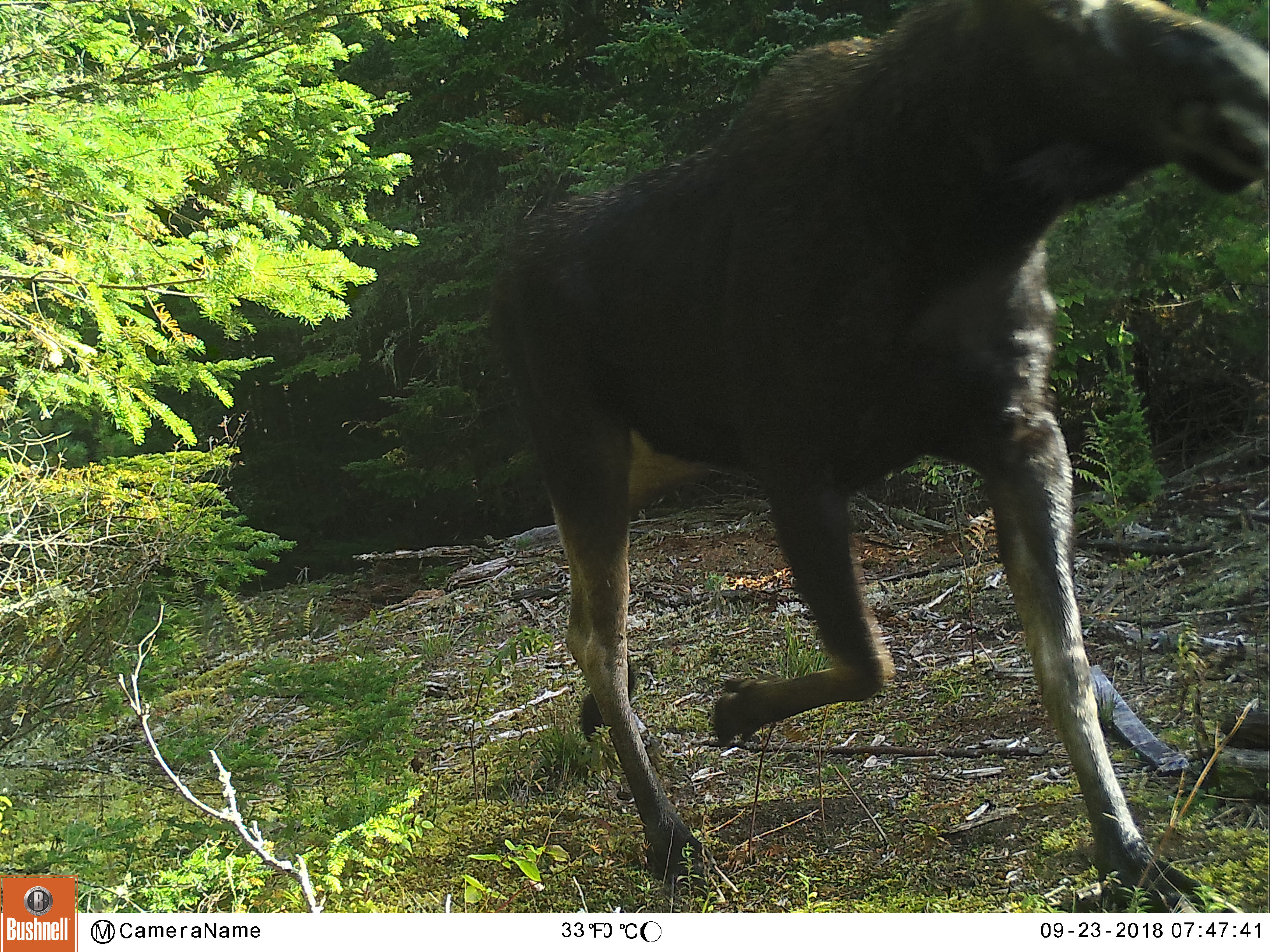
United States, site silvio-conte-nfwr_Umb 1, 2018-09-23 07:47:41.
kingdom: Animalia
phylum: Chordata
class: Mammalia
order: Artiodactyla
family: Cervidae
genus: Alces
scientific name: Alces alces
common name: moose